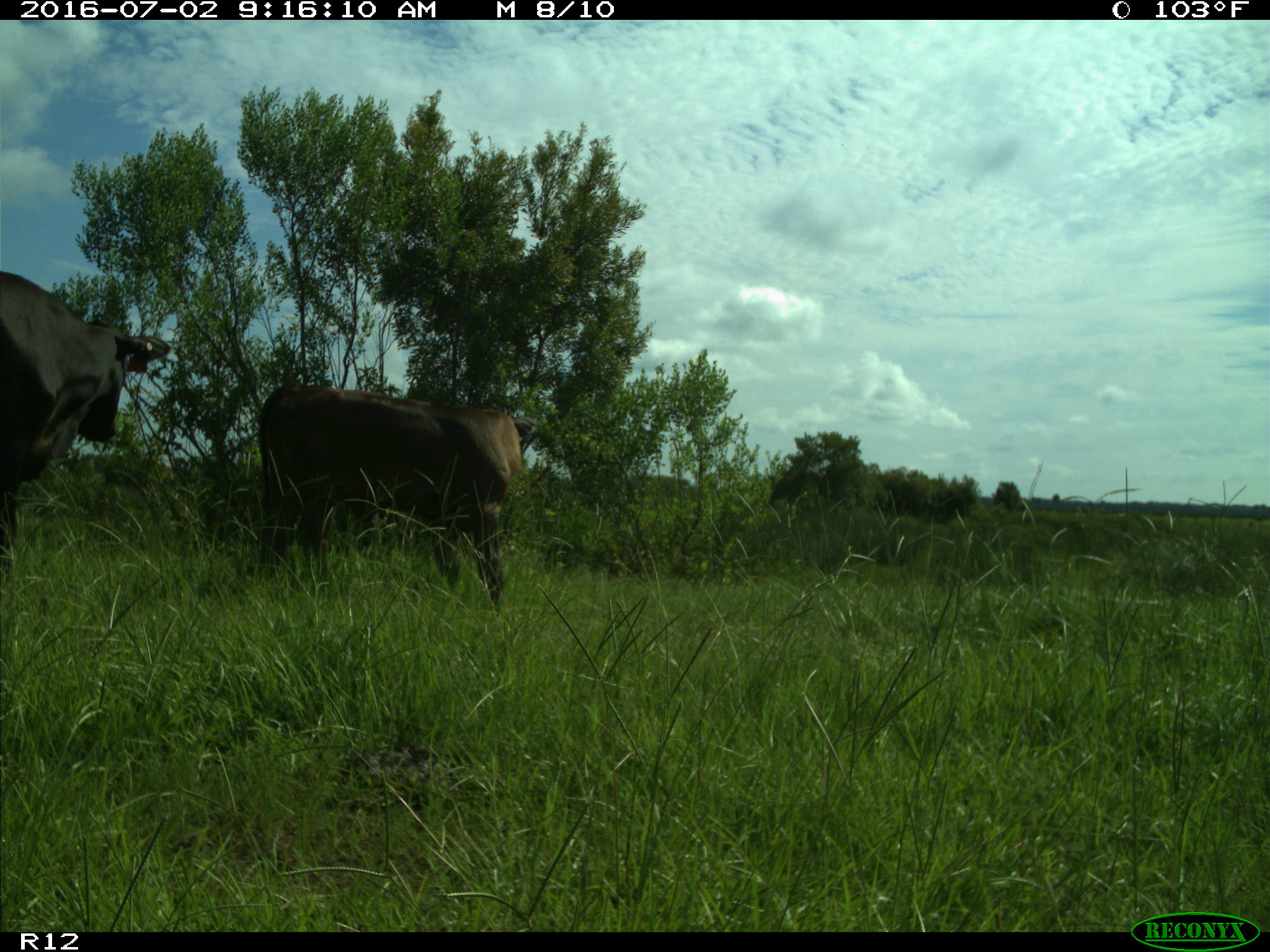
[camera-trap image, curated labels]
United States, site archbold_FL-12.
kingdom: Animalia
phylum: Chordata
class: Mammalia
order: Artiodactyla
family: Bovidae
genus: Bos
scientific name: Bos taurus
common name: domestic cow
Bos taurus (domestic cow).